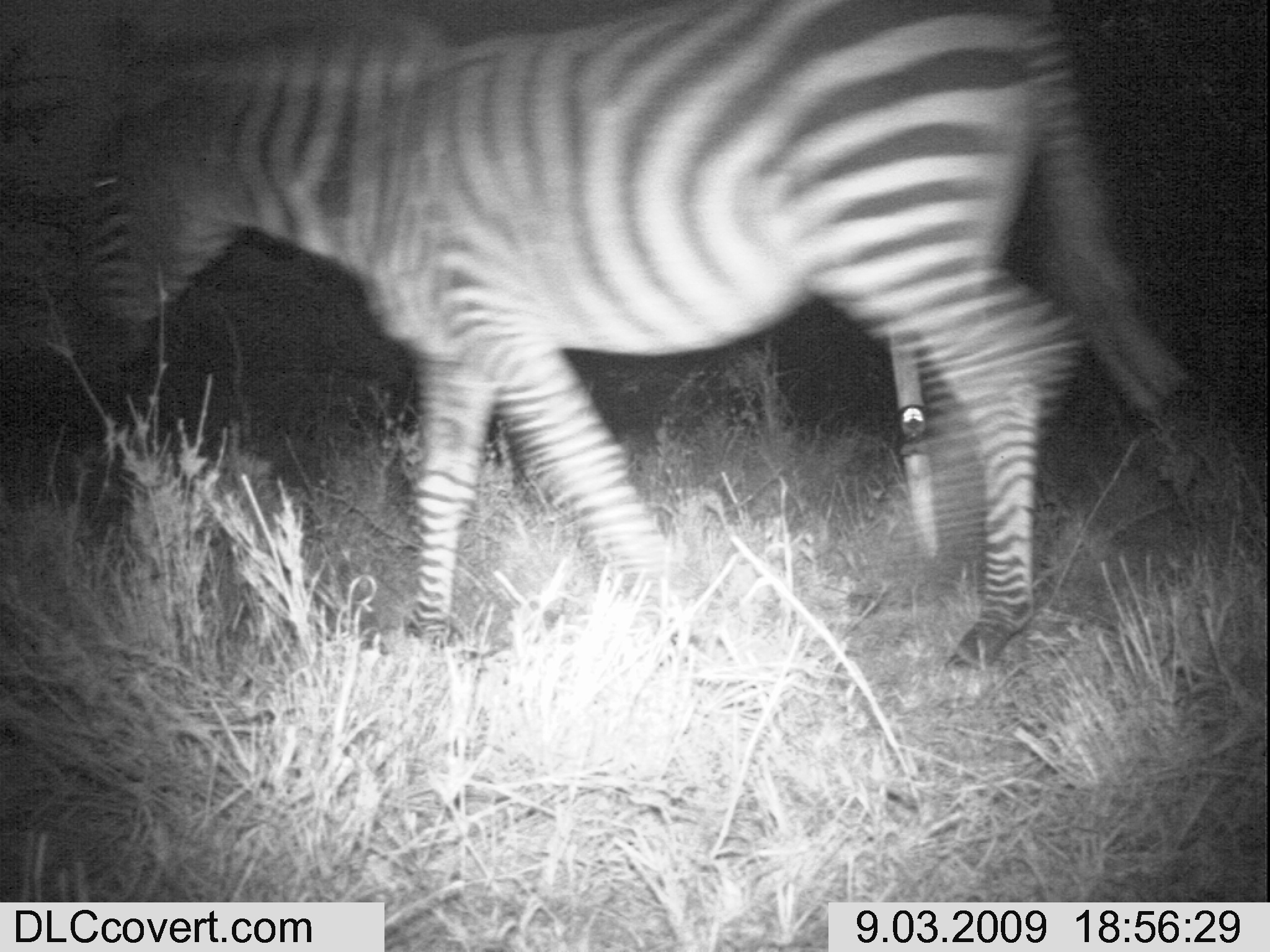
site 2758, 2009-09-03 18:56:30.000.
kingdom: Animalia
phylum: Chordata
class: Mammalia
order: Perissodactyla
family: Equidae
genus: Equus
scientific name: Equus quagga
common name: plains zebra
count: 1